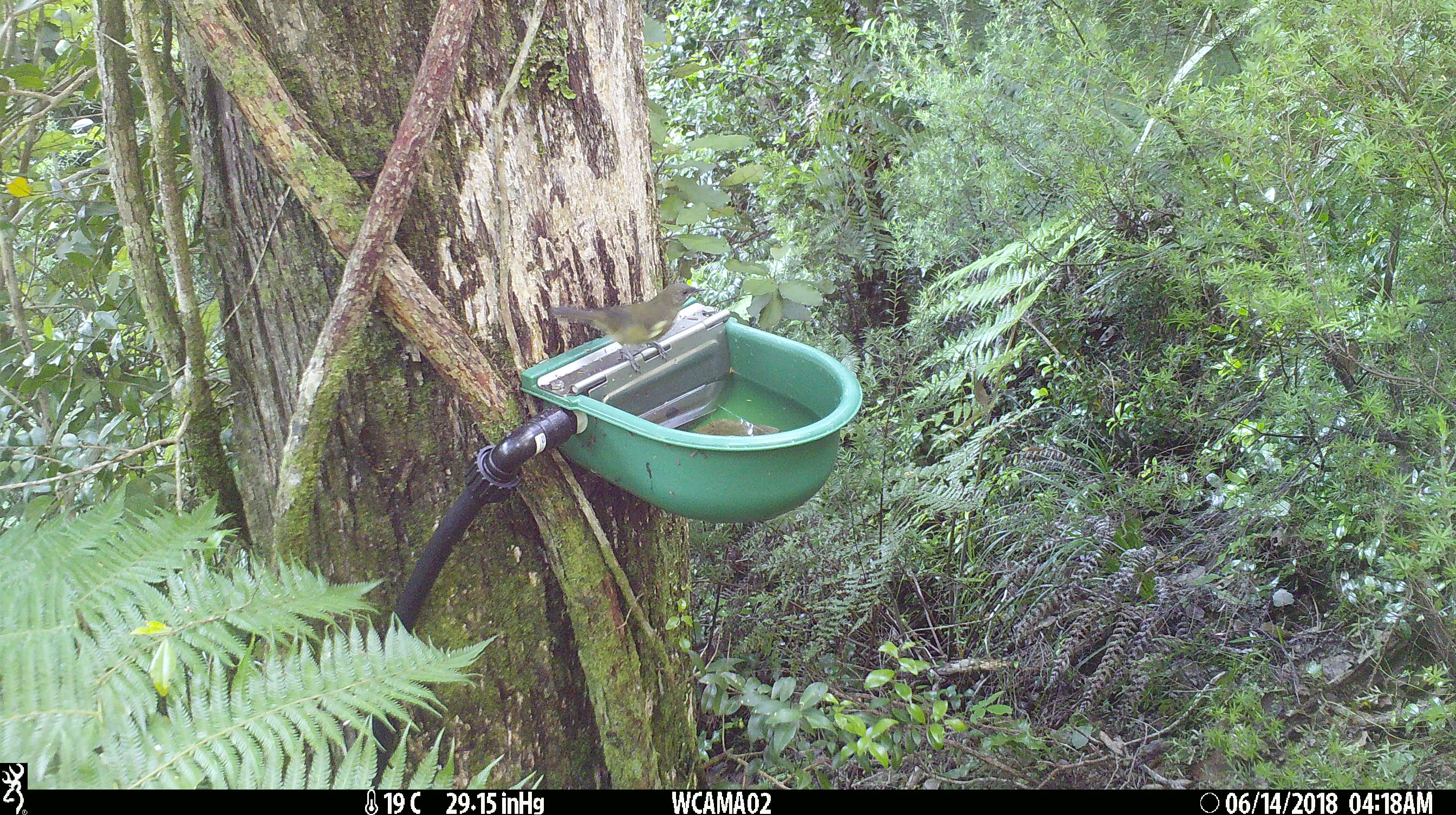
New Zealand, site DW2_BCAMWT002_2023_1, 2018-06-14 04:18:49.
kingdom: Animalia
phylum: Chordata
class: Aves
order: Passeriformes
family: Meliphagidae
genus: Anthornis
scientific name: Anthornis melanura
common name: new zealand bellbird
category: bellbird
Bellbird (new zealand bellbird) (Anthornis melanura).